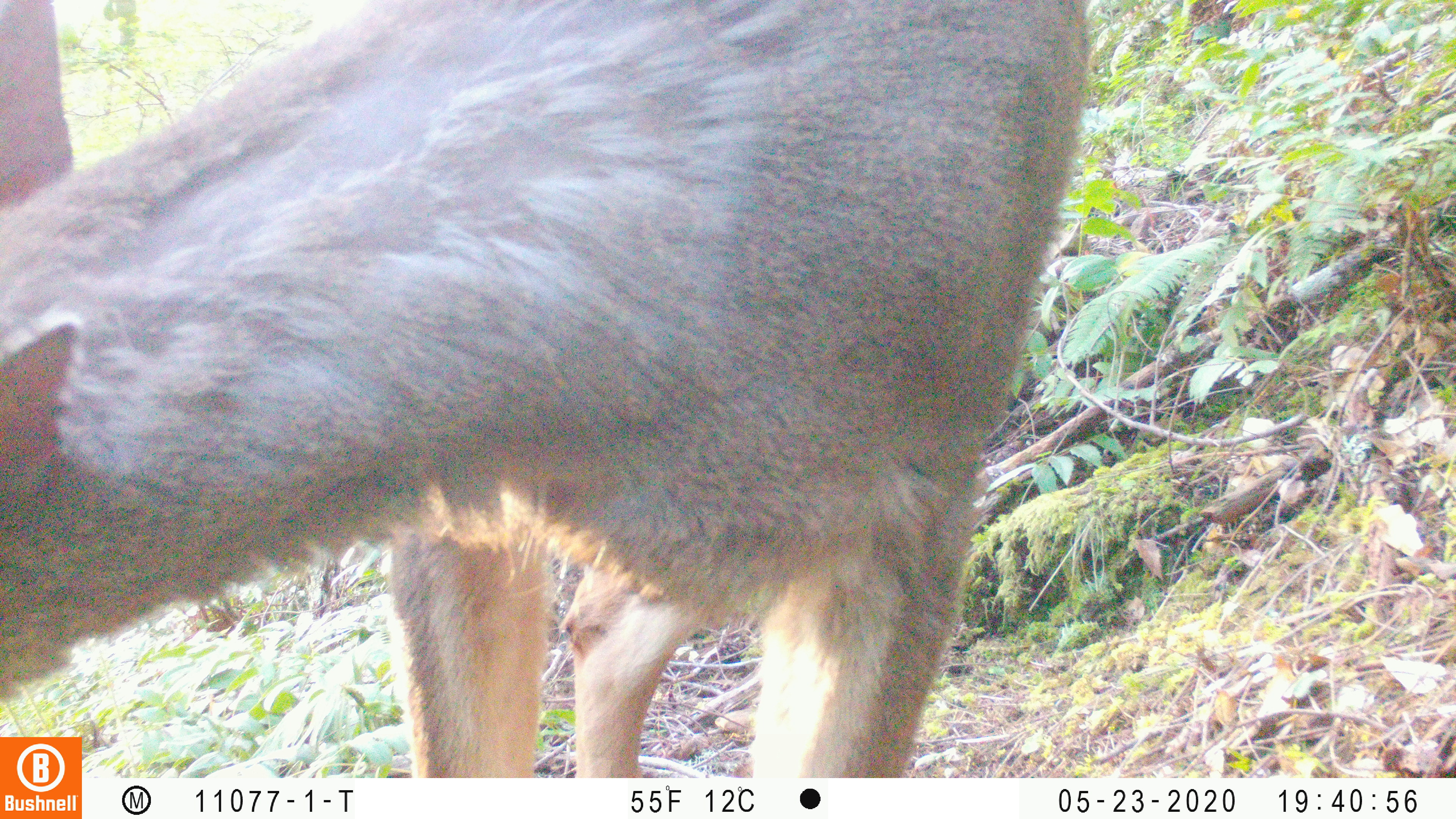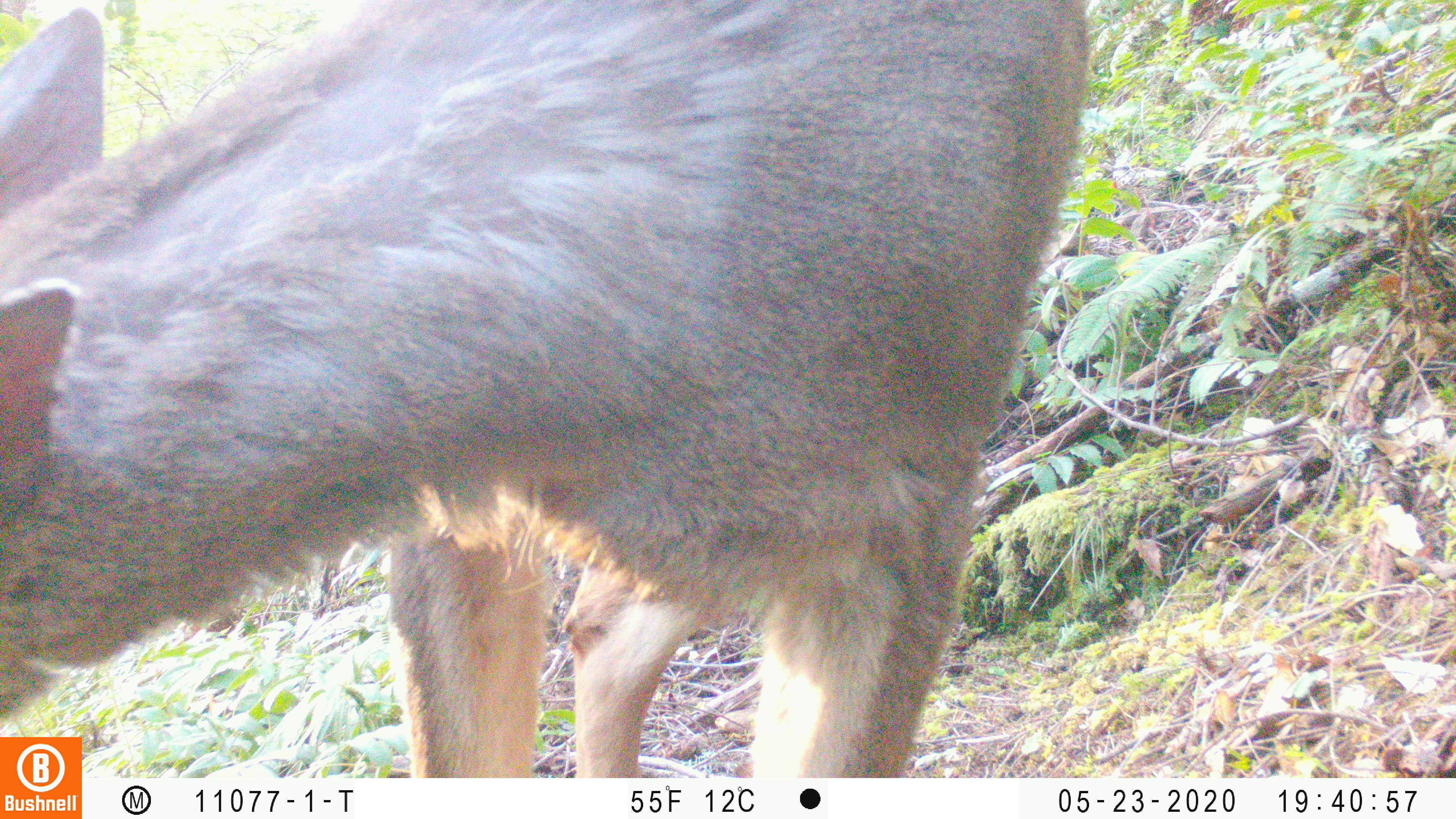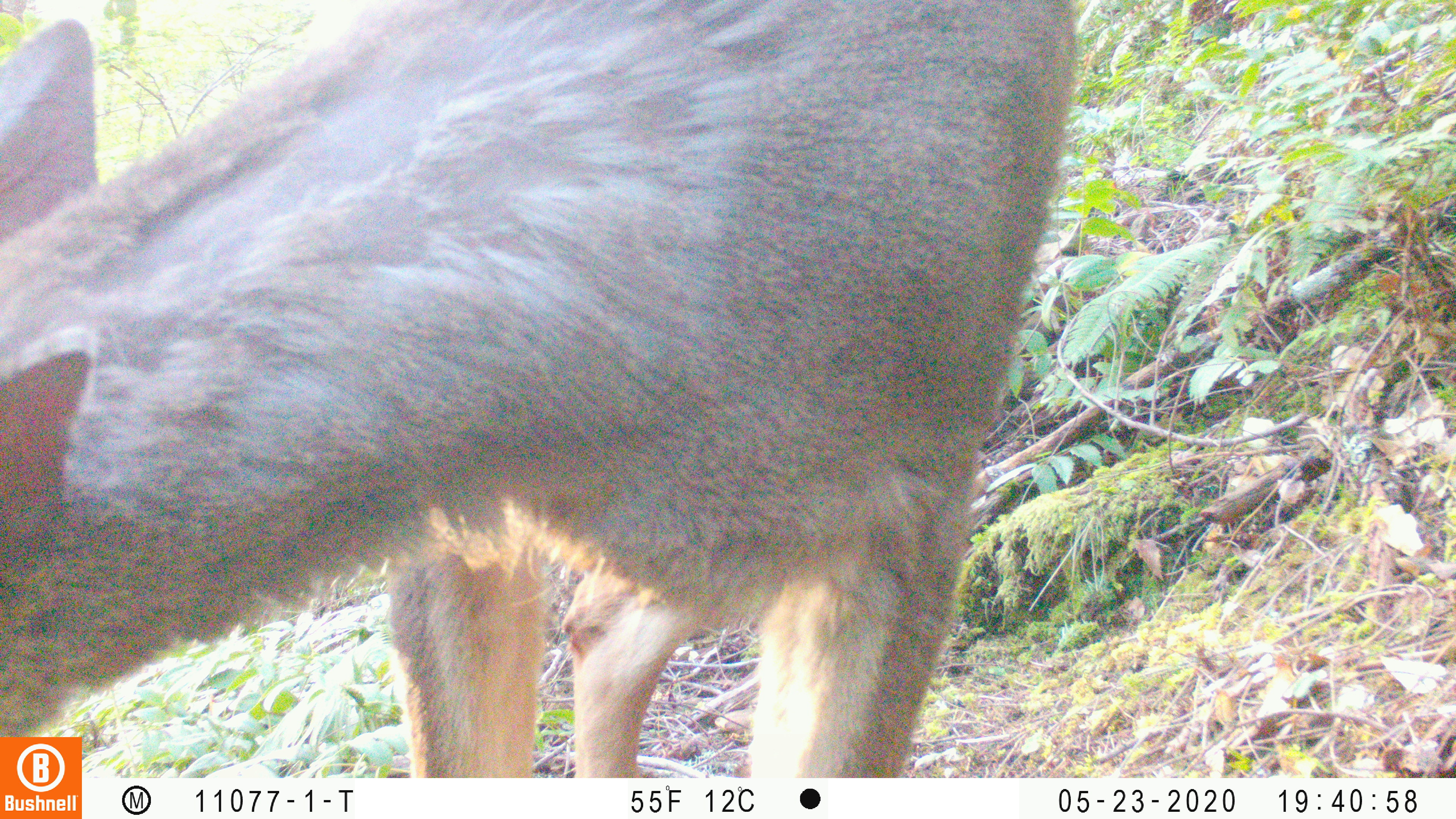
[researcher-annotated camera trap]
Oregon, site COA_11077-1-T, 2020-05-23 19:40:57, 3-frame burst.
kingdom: Animalia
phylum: Chordata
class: Mammalia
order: Artiodactyla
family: Cervidae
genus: Odocoileus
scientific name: Odocoileus hemionus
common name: black-tailed deer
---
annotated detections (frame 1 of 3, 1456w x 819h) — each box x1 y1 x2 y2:
black-tailed deer: 0 1 1098 729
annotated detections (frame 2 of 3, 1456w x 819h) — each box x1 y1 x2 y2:
black-tailed deer: 0 2 1087 730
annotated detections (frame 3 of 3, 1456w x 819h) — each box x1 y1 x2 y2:
black-tailed deer: 2 0 1089 728